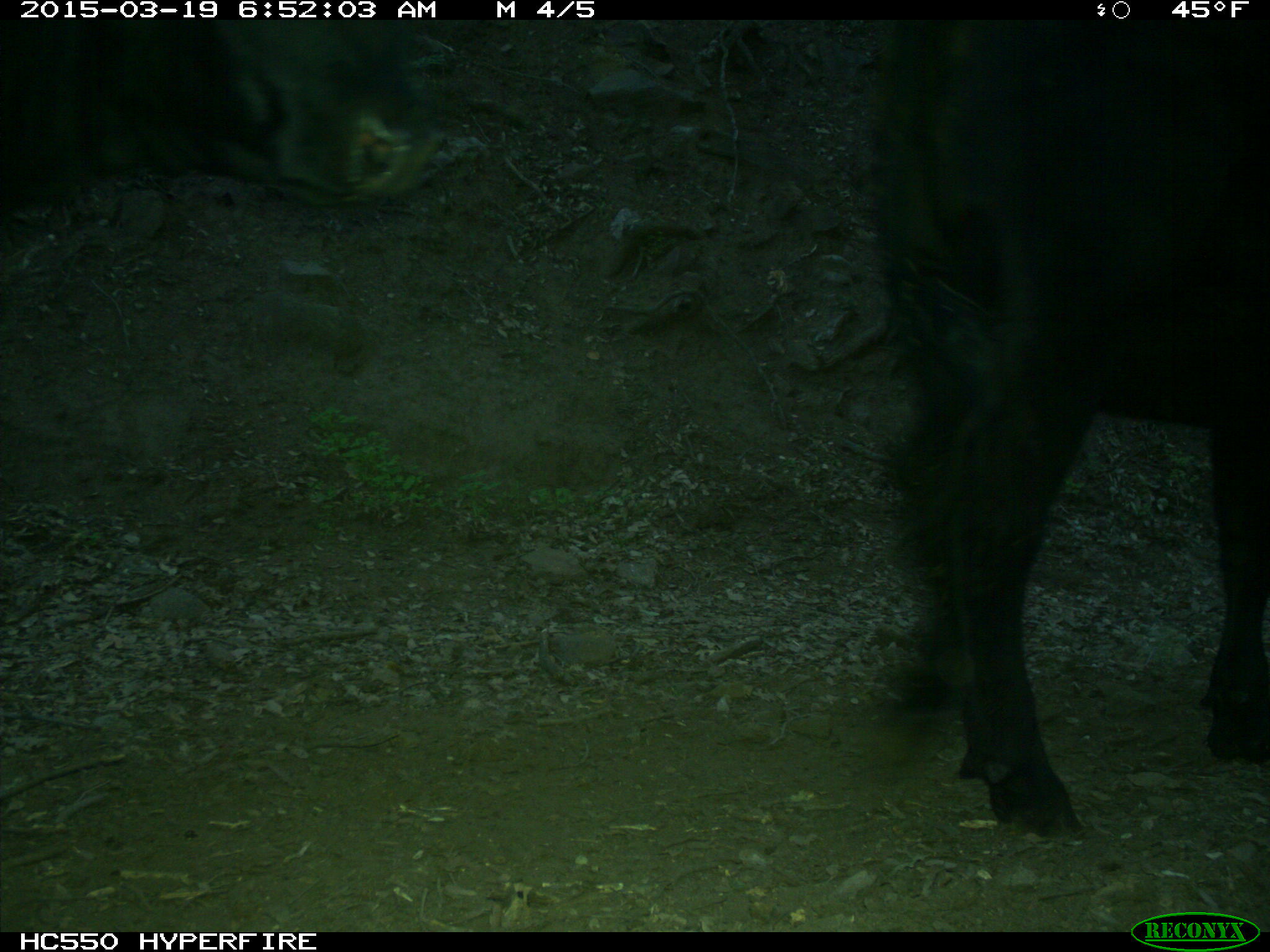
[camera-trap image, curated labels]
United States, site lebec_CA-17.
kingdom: Animalia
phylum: Chordata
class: Mammalia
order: Artiodactyla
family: Bovidae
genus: Bos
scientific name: Bos taurus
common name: domestic cow